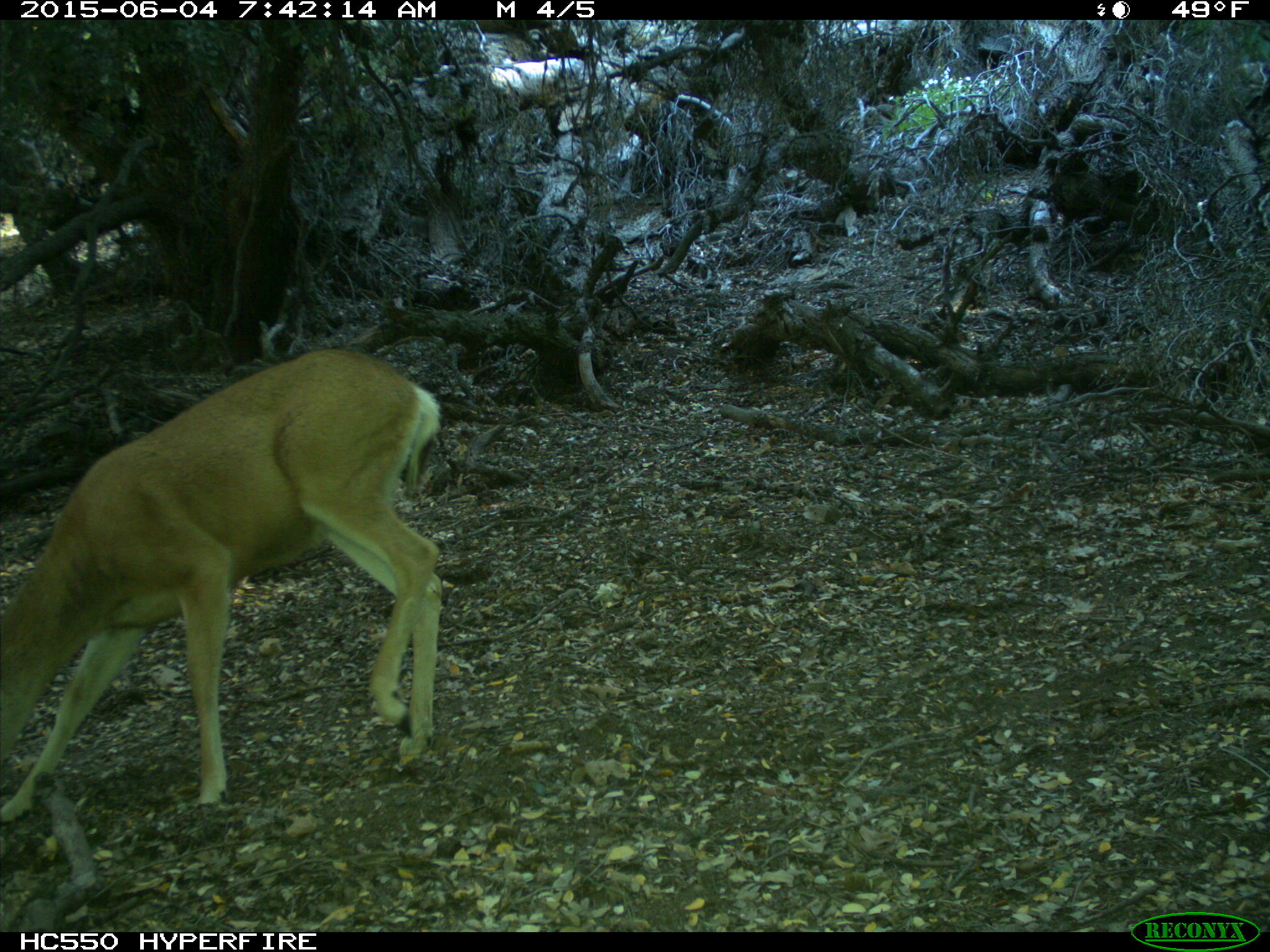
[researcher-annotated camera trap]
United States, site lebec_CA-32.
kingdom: Animalia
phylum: Chordata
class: Mammalia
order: Artiodactyla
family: Cervidae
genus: Odocoileus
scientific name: Odocoileus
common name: deer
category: unidentified deer